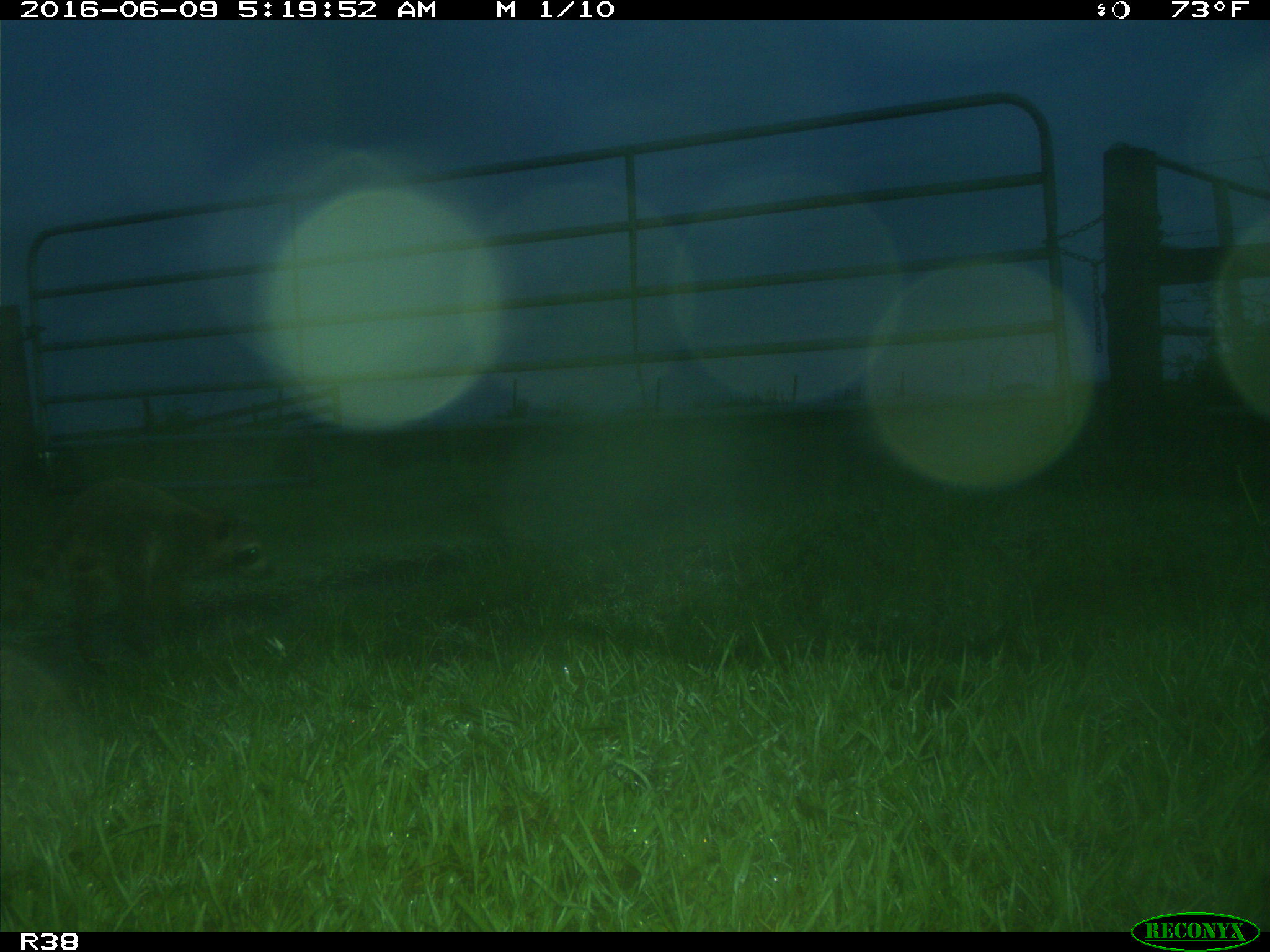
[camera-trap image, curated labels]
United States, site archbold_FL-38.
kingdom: Animalia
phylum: Chordata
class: Mammalia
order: Carnivora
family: Procyonidae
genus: Procyon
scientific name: Procyon lotor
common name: common raccoon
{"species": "Procyon lotor (common raccoon)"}